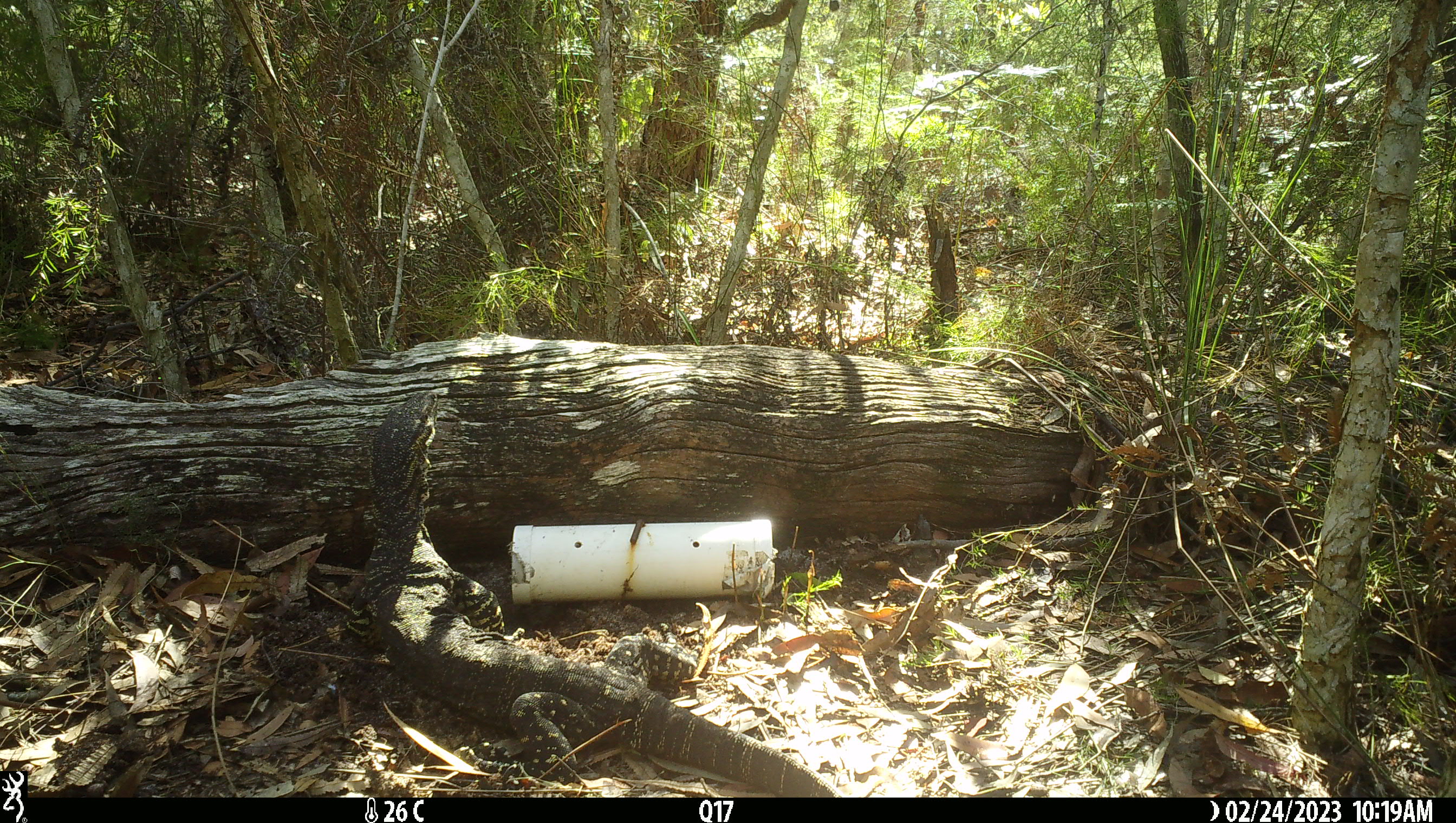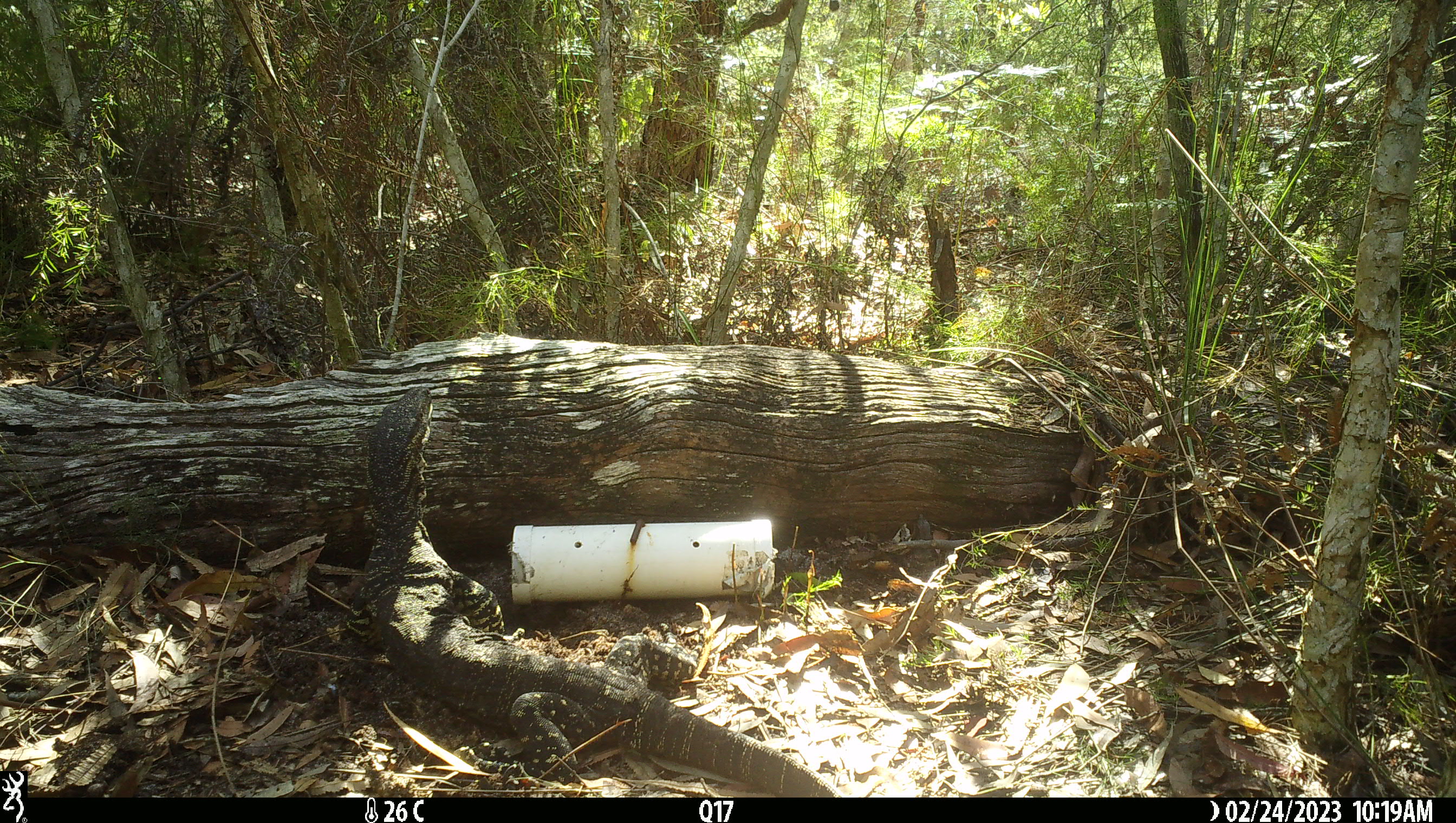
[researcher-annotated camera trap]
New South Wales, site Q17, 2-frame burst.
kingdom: Animalia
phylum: Chordata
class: Reptilia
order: Squamata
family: Varanidae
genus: Varanus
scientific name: Varanus varius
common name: lace monitor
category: goanna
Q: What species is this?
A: Goanna (lace monitor) (Varanus varius).